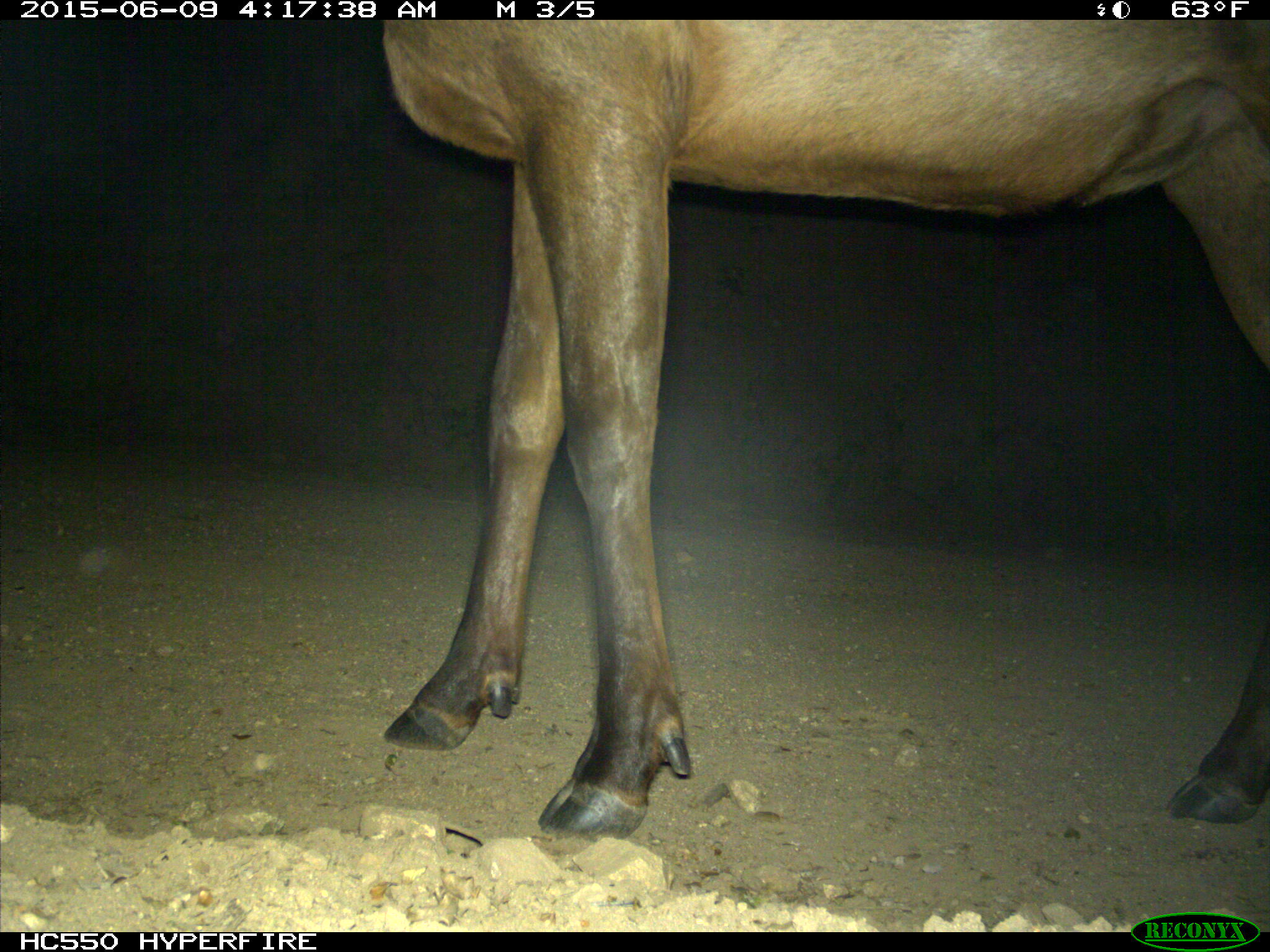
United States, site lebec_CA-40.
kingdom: Animalia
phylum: Chordata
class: Mammalia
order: Artiodactyla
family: Cervidae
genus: Cervus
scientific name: Cervus canadensis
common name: elk